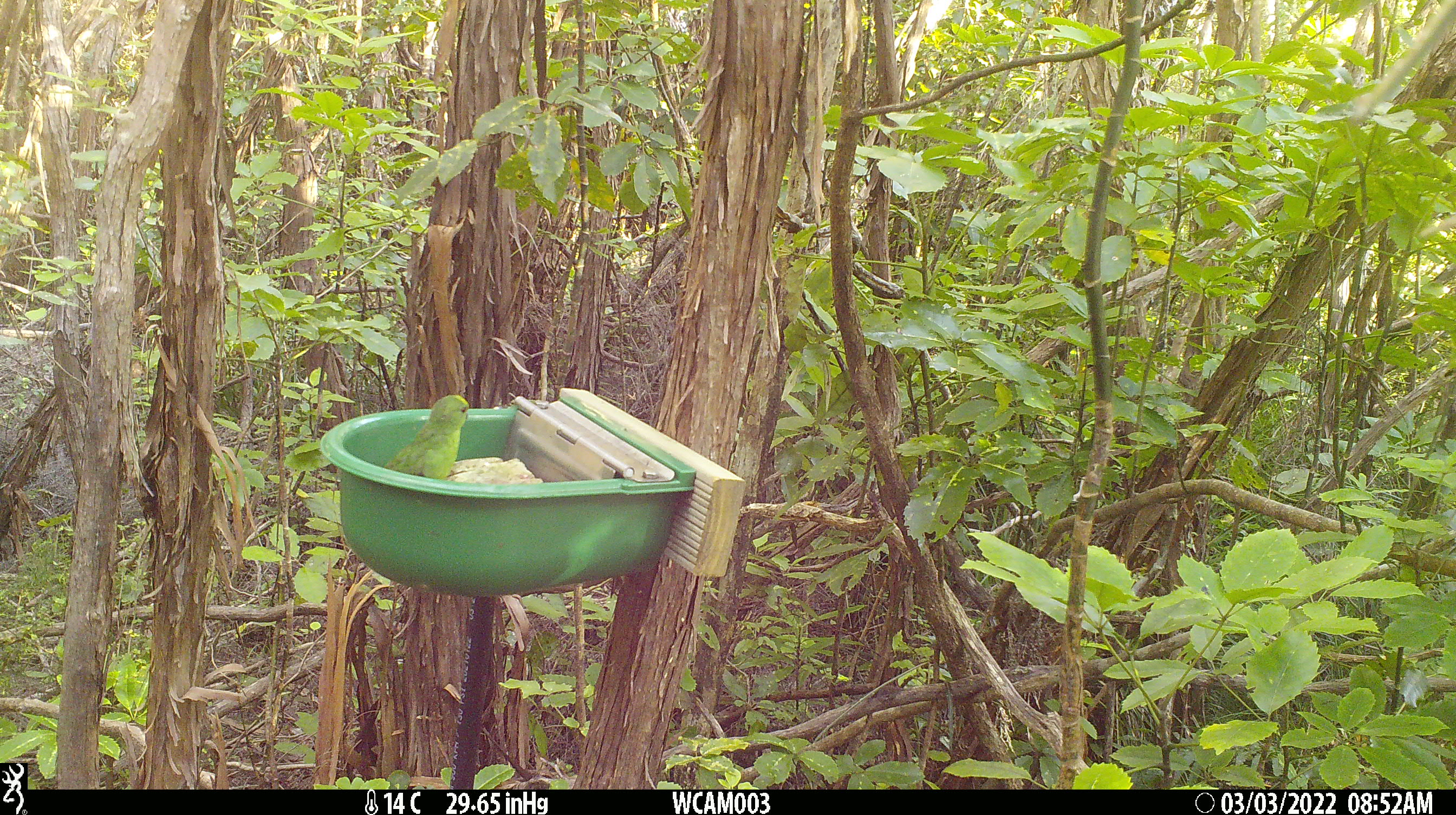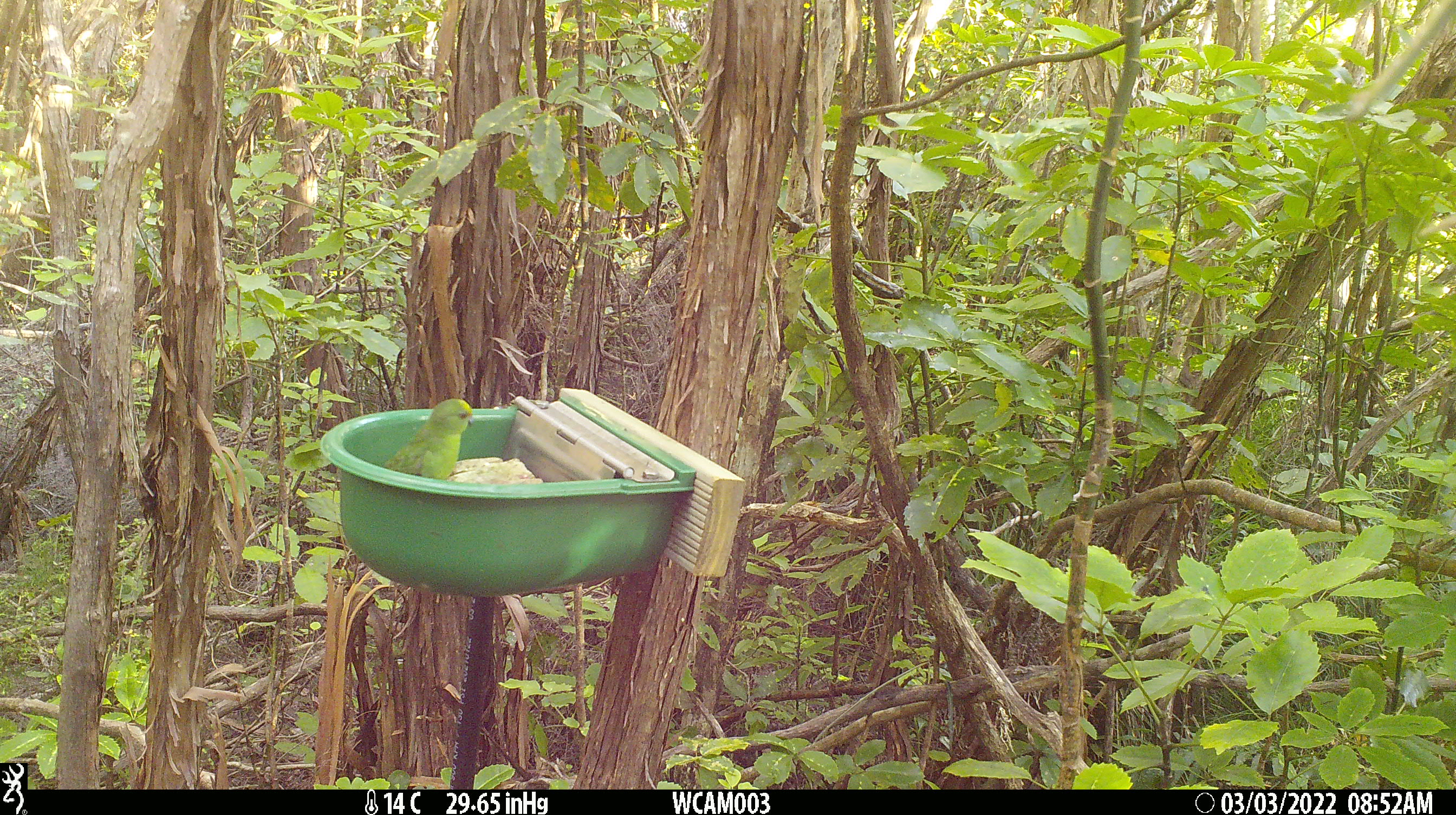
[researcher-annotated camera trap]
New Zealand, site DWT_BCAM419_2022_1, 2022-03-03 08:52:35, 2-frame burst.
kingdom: Animalia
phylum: Chordata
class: Aves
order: Psittaciformes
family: Psittaculidae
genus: Cyanoramphus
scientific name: Cyanoramphus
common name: parakeet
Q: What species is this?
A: Parakeet (Cyanoramphus).